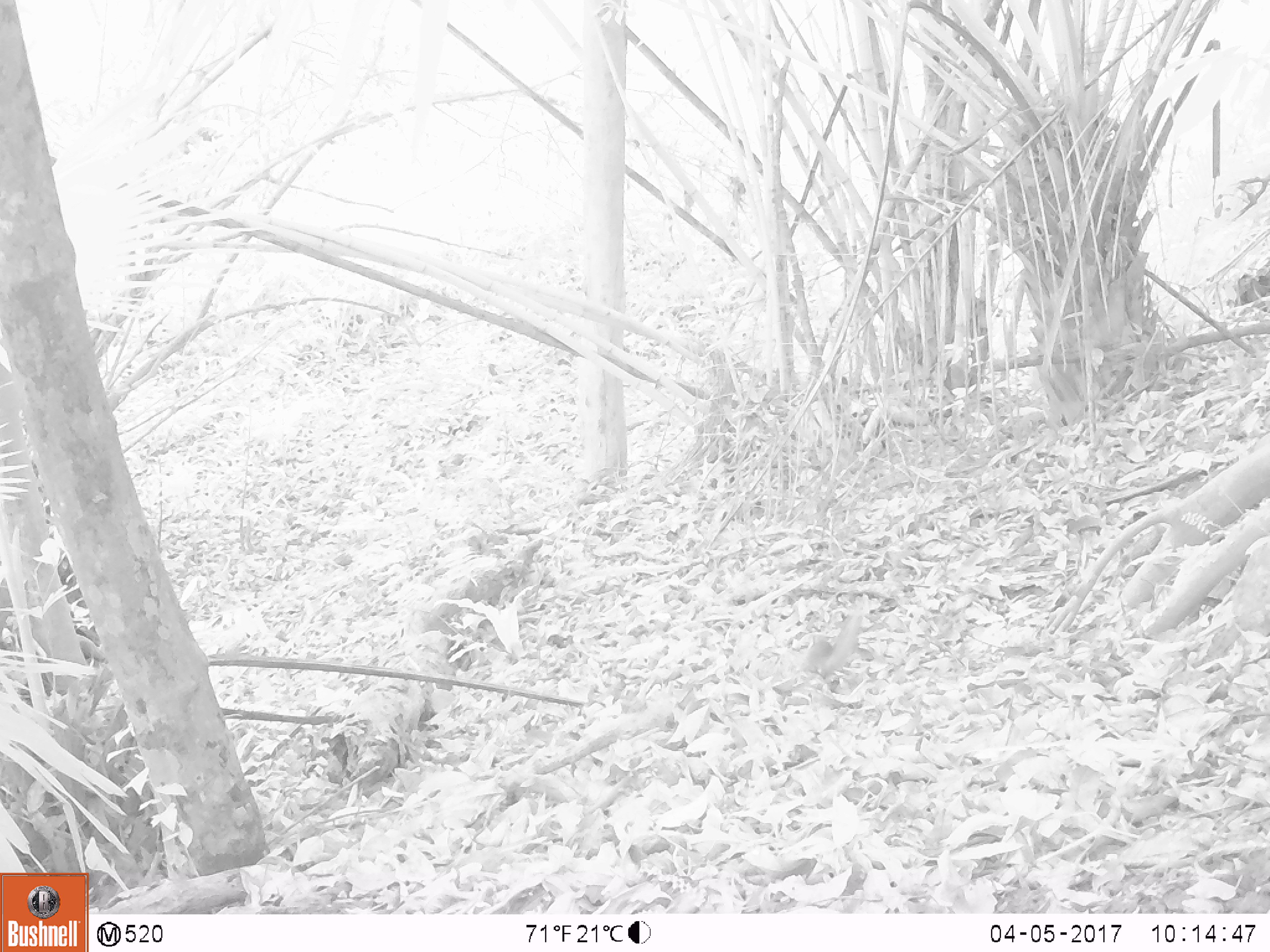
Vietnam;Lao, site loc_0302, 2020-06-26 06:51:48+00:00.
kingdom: Animalia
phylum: Chordata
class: Mammalia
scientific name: Mammalia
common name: mammal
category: unidentified small mammal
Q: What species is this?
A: Unidentified small mammal (mammal) (Mammalia).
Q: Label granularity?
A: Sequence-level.